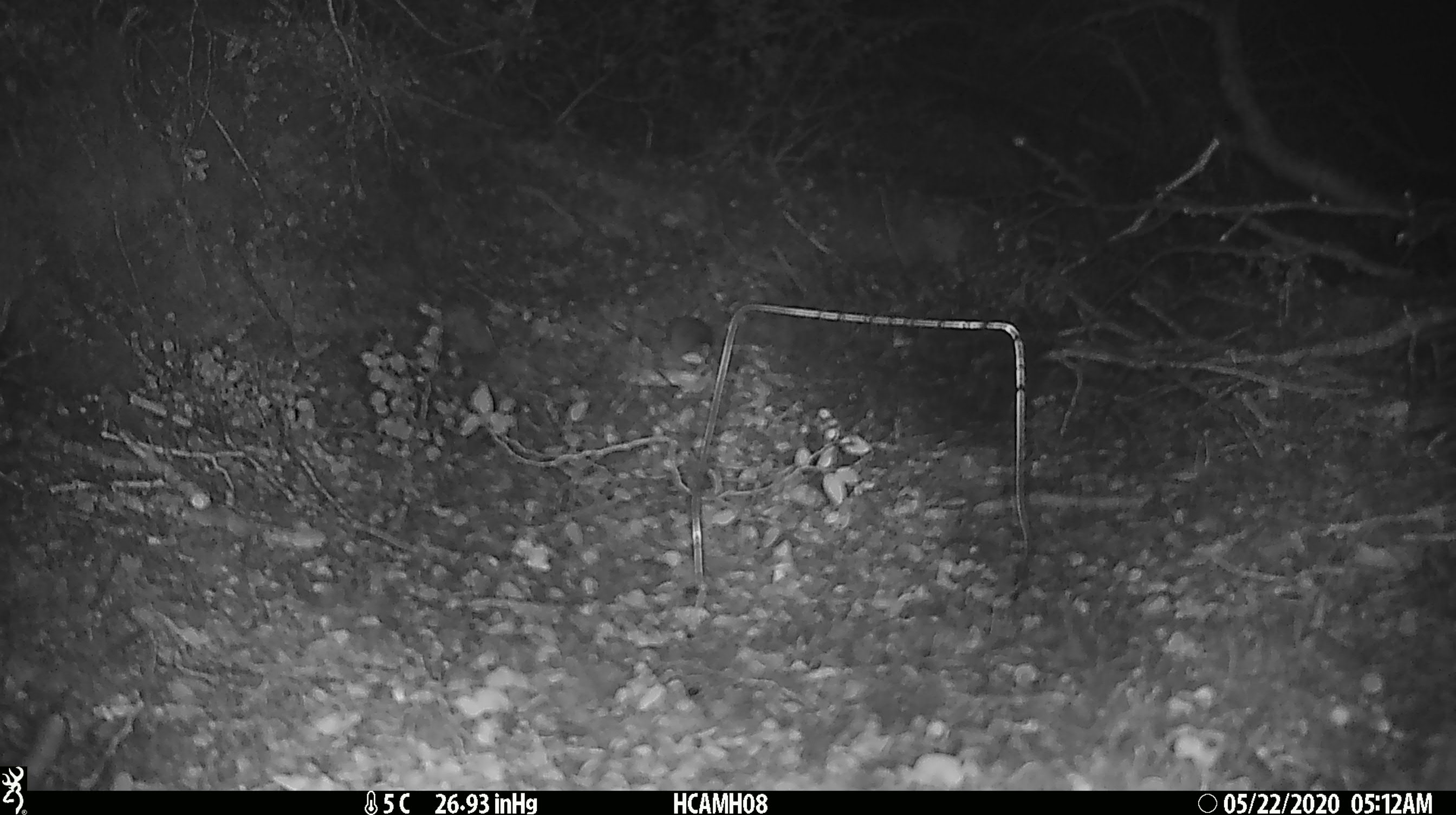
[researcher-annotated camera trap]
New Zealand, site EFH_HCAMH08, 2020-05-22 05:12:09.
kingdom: Animalia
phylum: Chordata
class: Mammalia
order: Rodentia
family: Muridae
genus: Mus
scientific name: Mus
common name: mouse